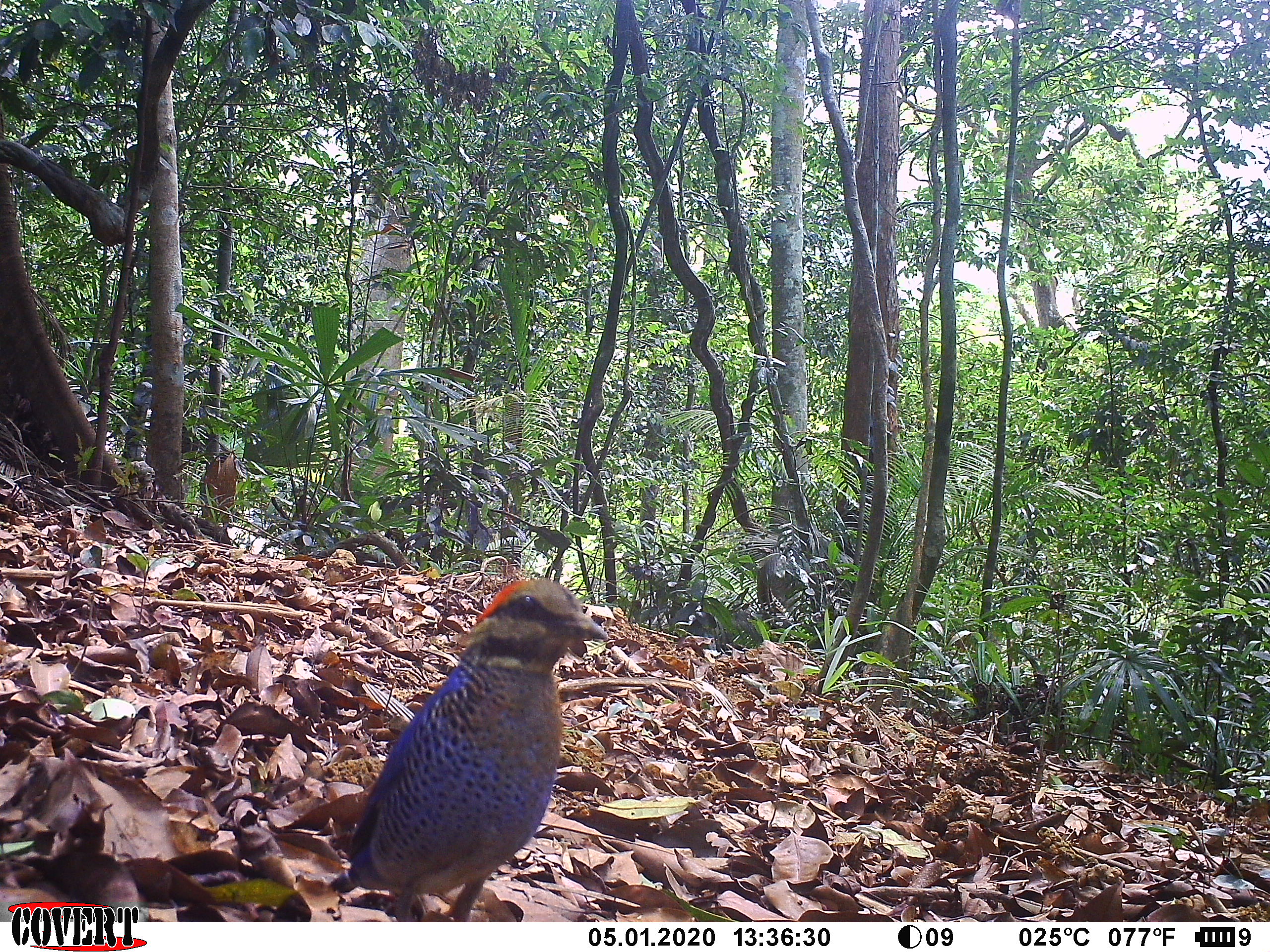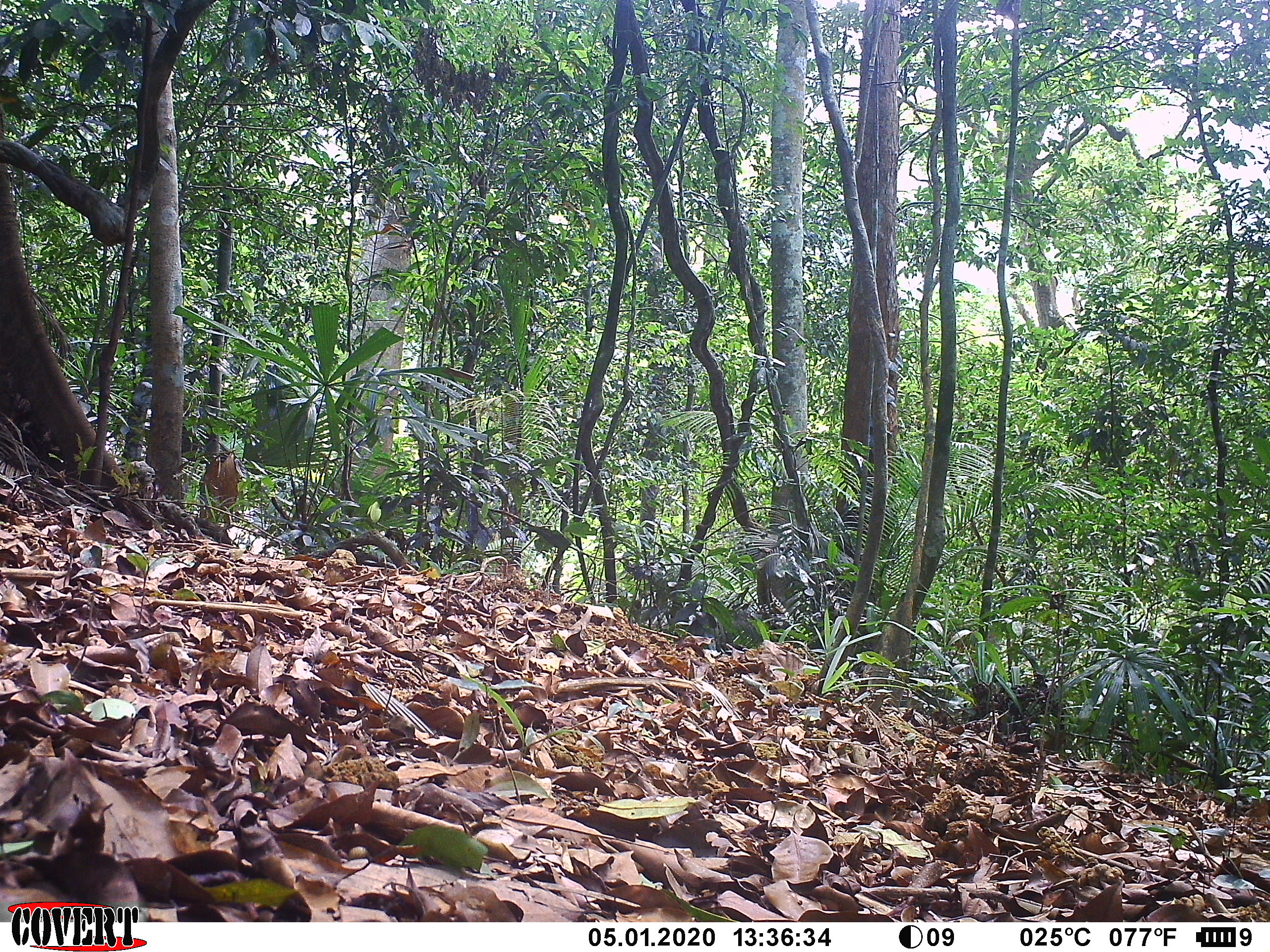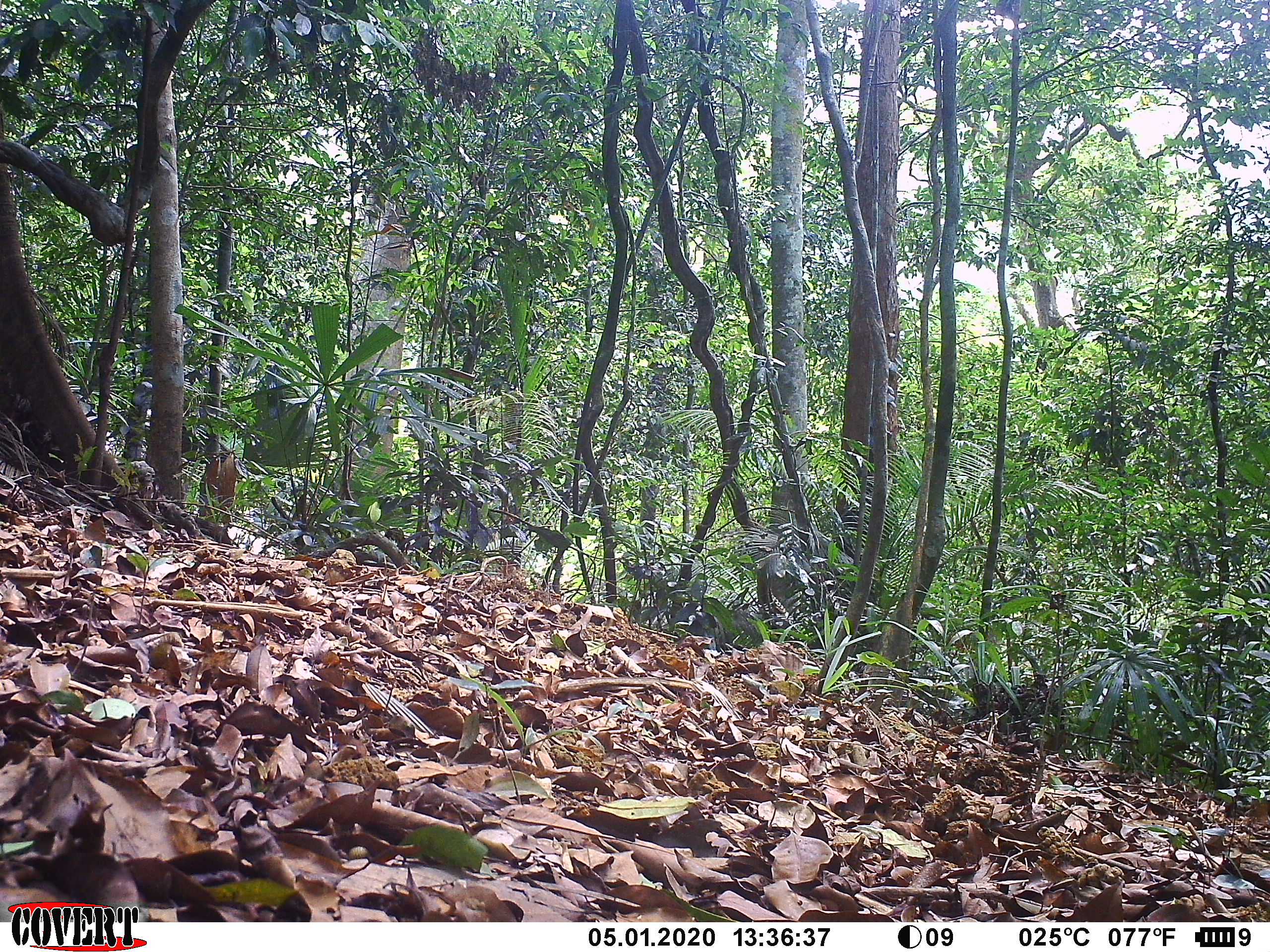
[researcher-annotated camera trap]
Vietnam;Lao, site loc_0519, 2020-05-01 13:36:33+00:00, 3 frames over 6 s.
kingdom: Animalia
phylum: Chordata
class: Aves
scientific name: Aves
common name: bird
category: unidentified bird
Unidentified bird (bird) (Aves). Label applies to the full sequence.